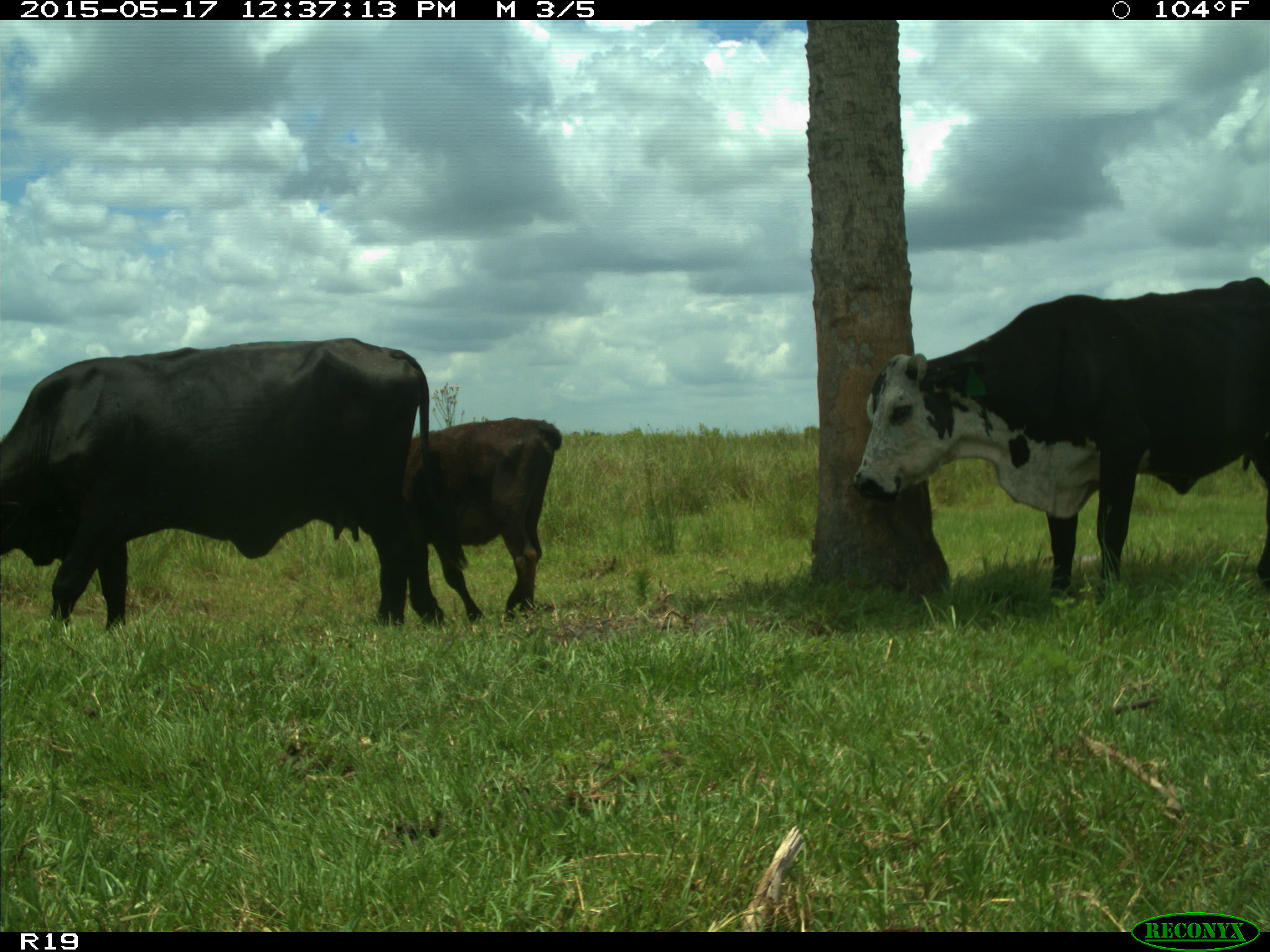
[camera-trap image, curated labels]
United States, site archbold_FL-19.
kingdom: Animalia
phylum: Chordata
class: Mammalia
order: Artiodactyla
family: Bovidae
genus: Bos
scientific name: Bos taurus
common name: domestic cow